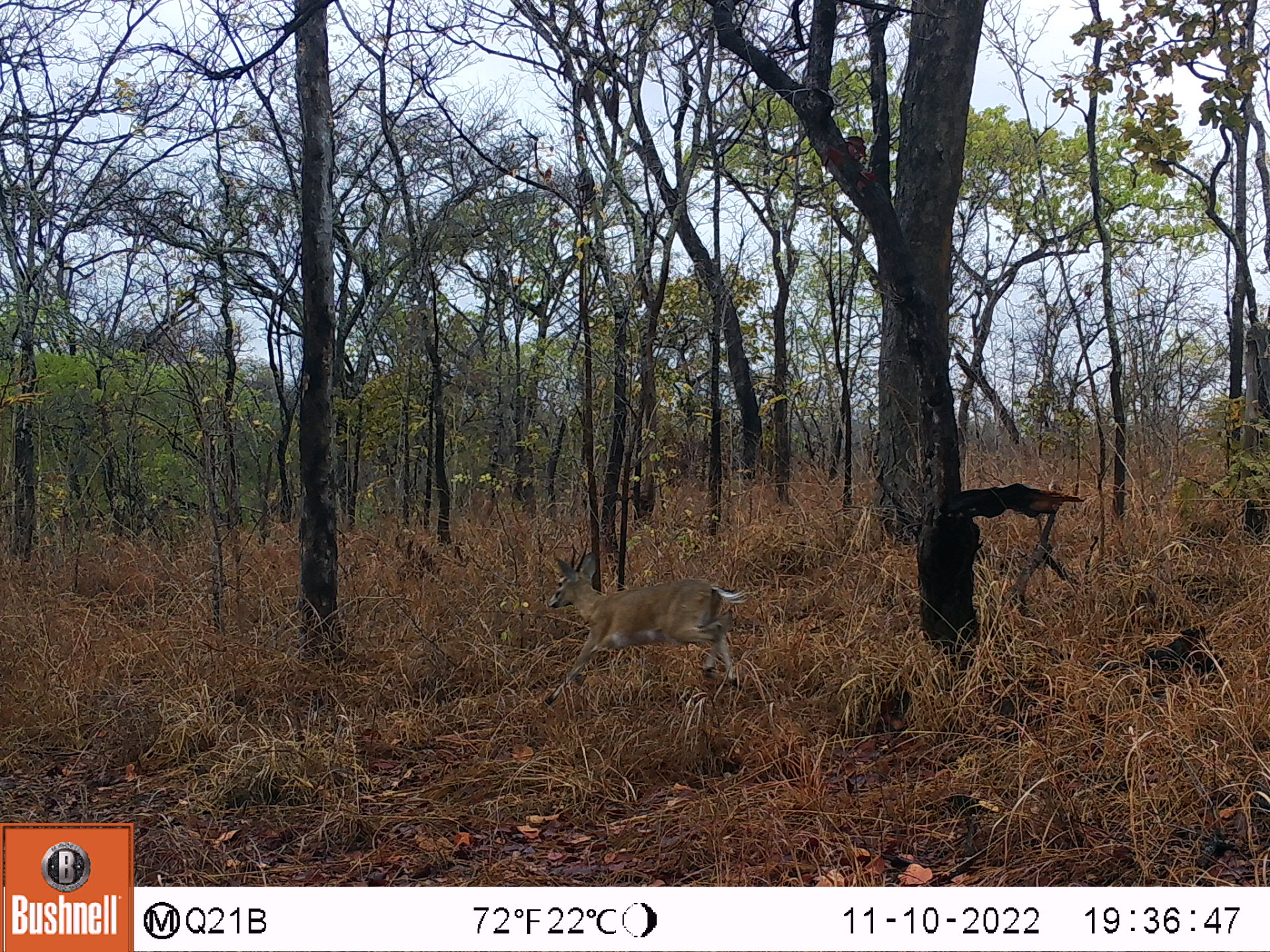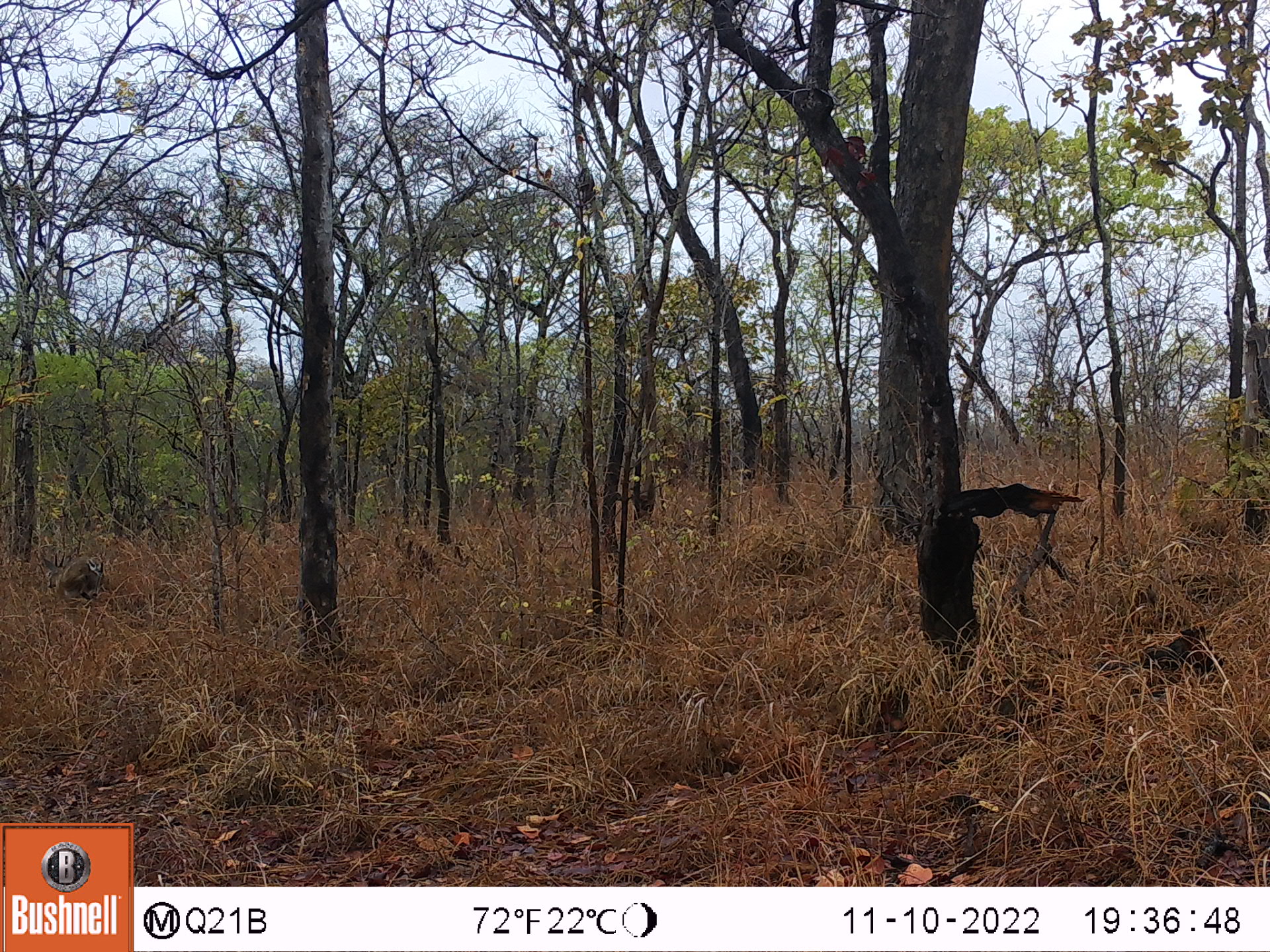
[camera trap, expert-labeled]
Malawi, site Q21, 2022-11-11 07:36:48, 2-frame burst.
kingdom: Animalia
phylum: Chordata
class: Mammalia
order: Artiodactyla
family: Bovidae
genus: Sylvicapra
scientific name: Sylvicapra grimmia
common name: common duiker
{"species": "common duiker (Sylvicapra grimmia)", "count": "1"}